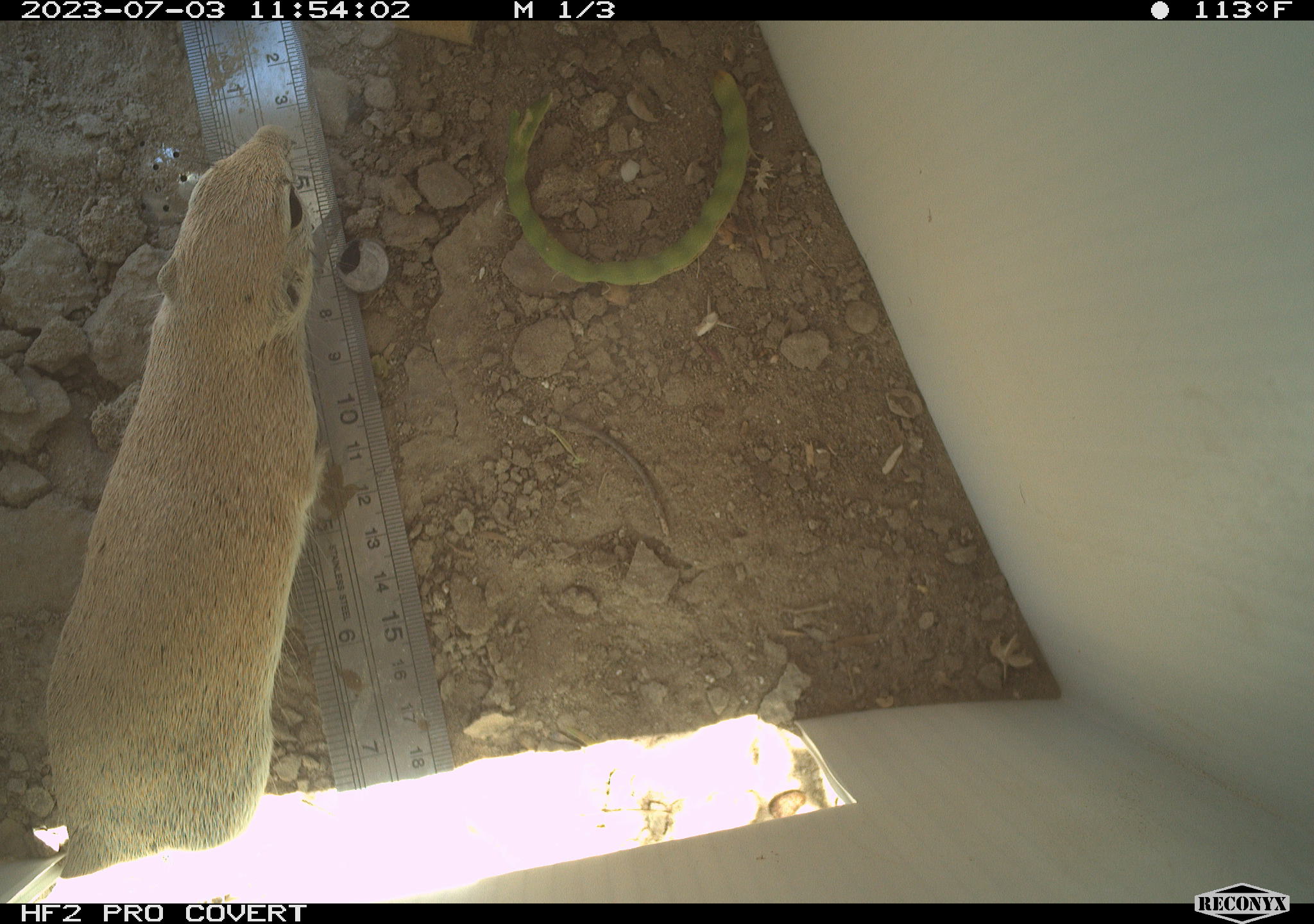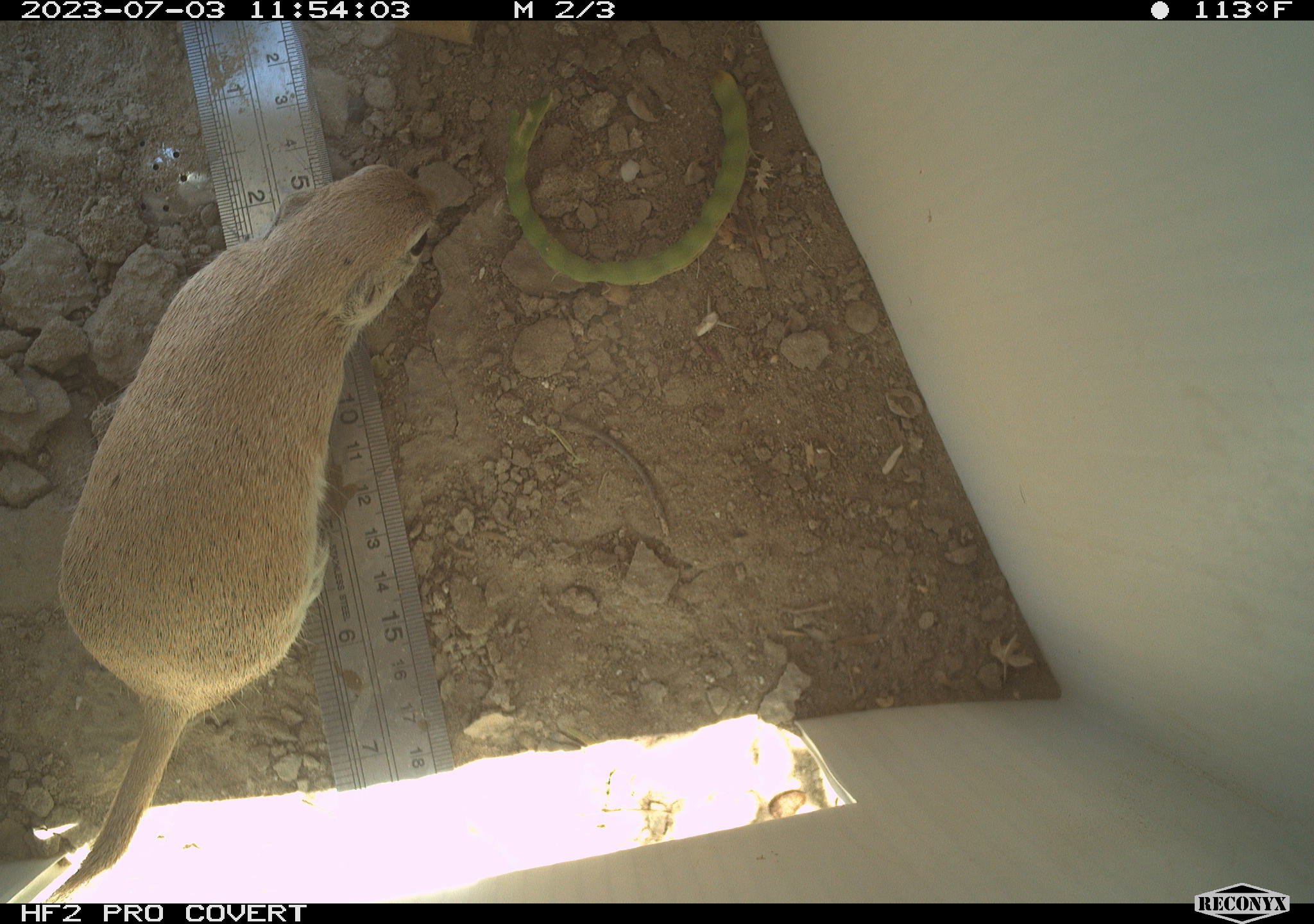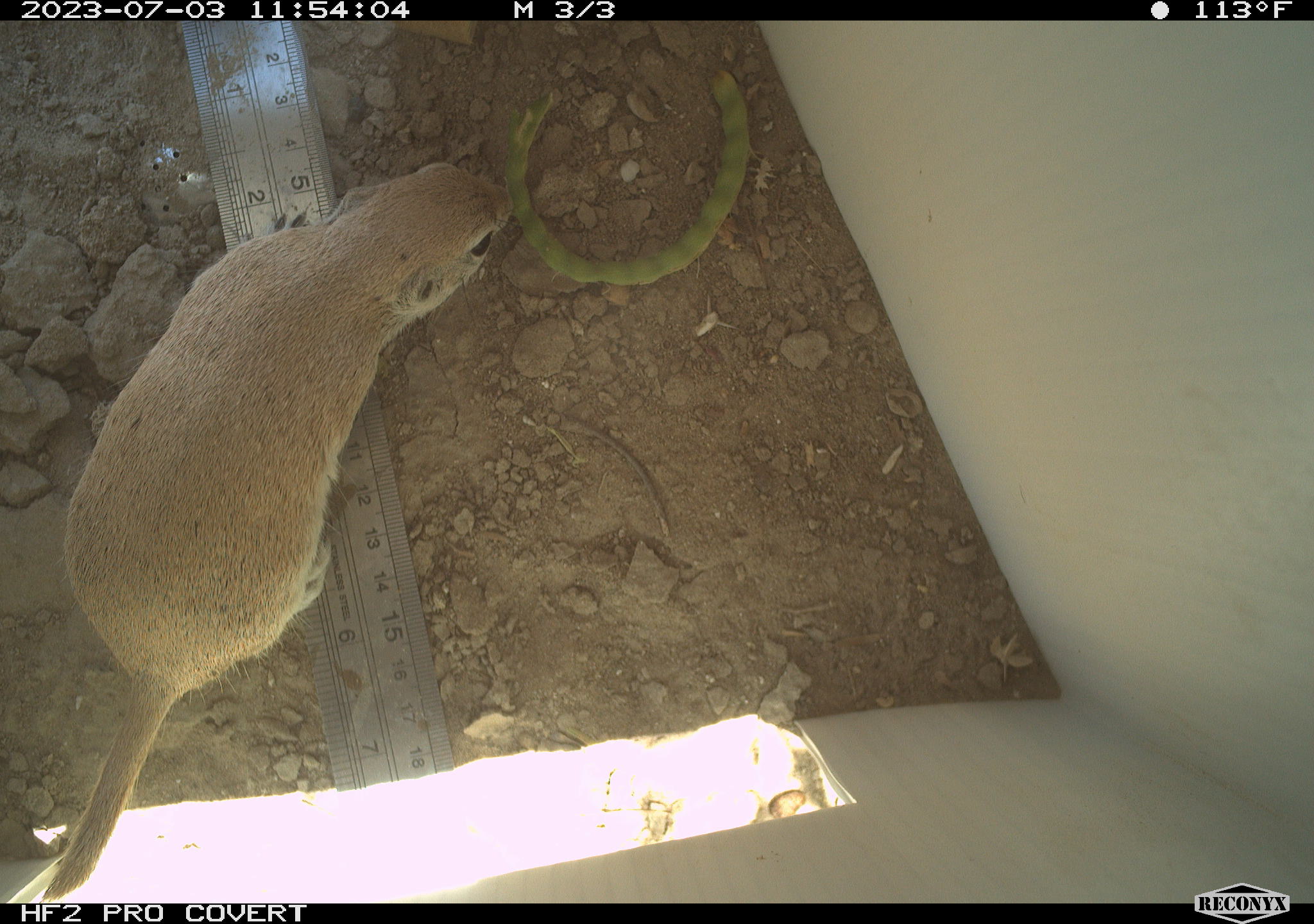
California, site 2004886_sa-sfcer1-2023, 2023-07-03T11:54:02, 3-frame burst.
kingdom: Animalia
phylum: Chordata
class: Mammalia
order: Rodentia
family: Sciuridae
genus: Xerospermophilus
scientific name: Xerospermophilus tereticaudus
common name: round-tailed ground squirrel